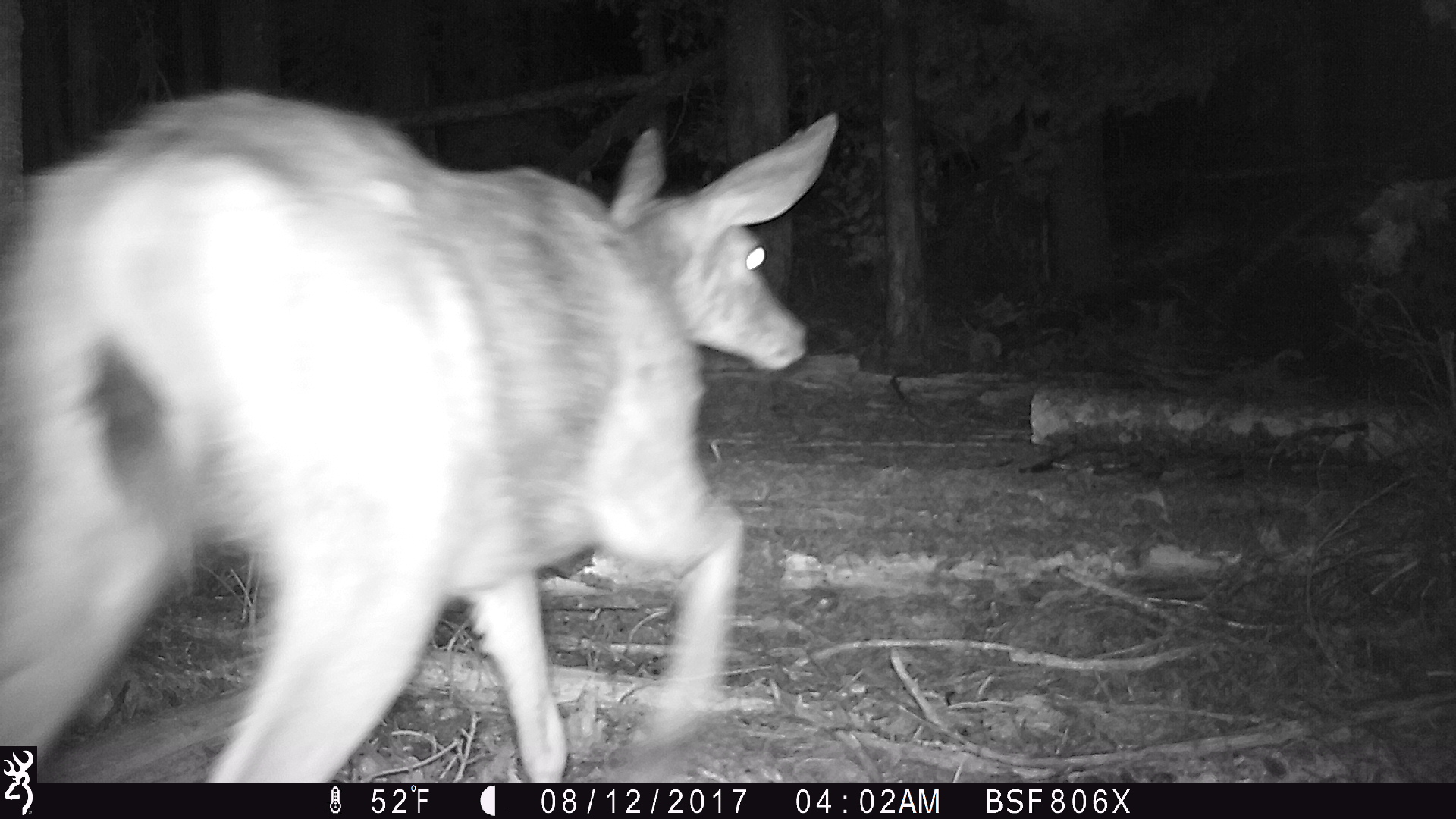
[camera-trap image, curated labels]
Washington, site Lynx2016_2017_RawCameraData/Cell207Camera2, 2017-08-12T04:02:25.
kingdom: Animalia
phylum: Chordata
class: Mammalia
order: Artiodactyla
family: Cervidae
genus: Odocoileus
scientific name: Odocoileus hemionus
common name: mule deer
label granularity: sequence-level